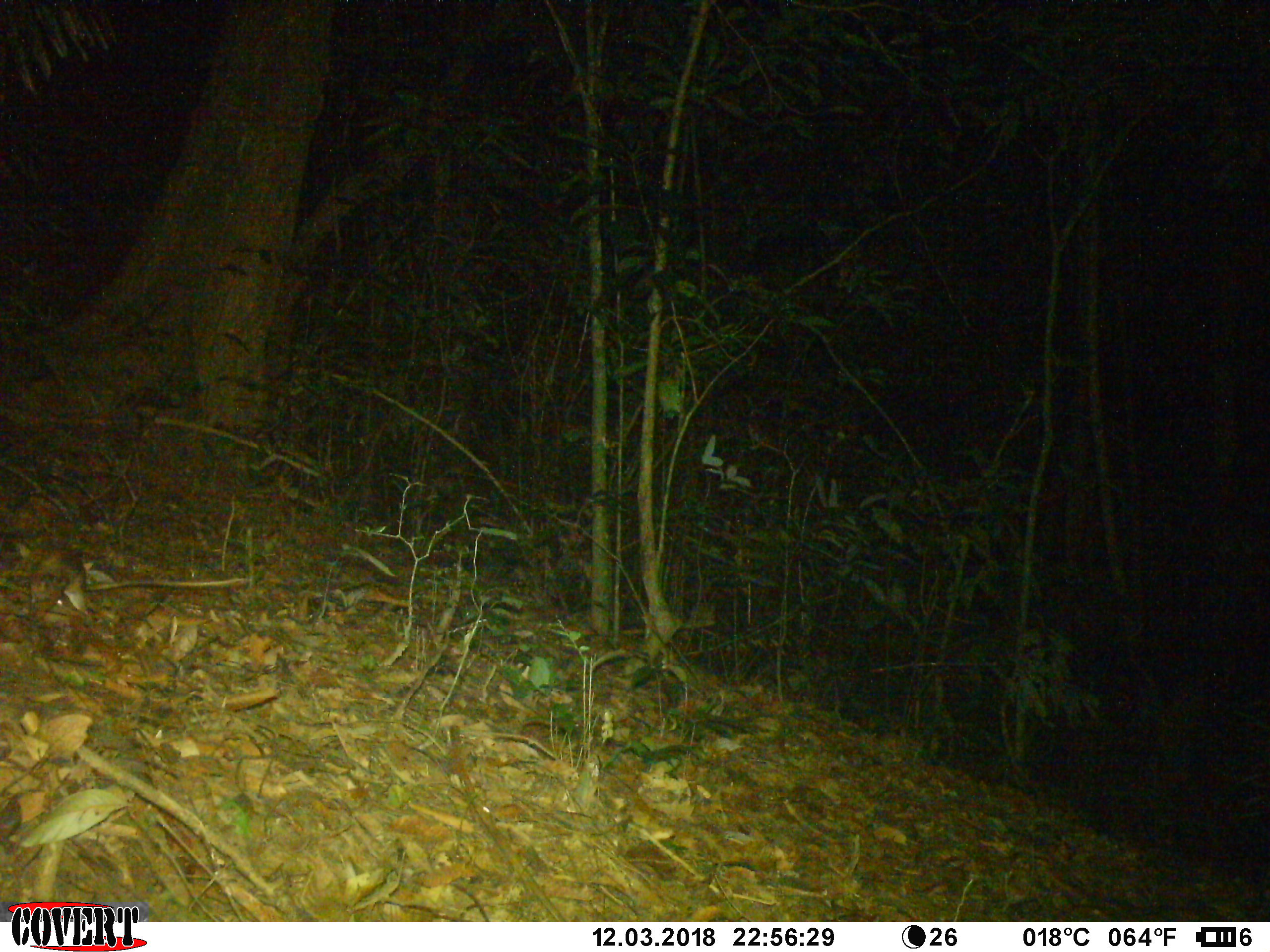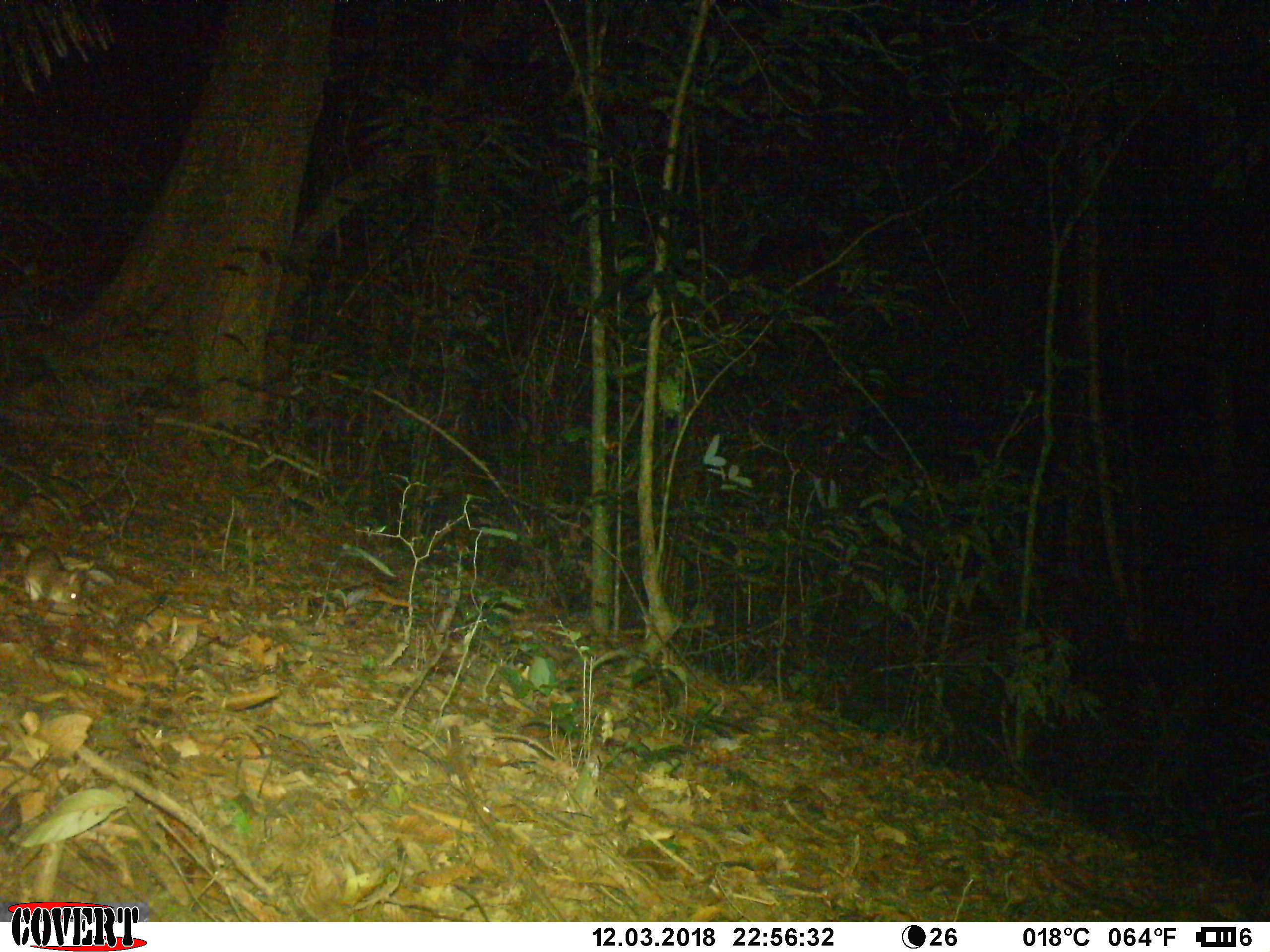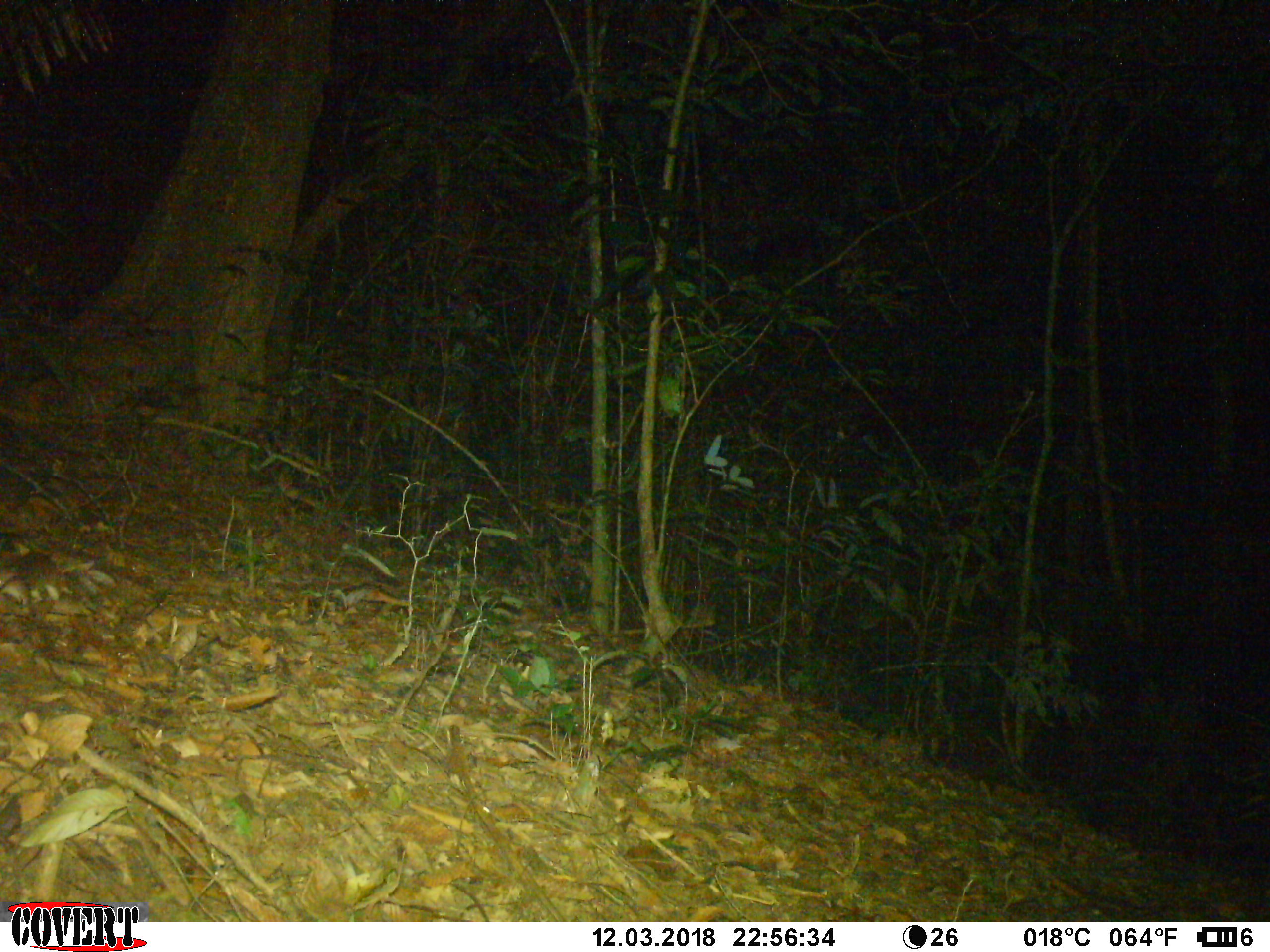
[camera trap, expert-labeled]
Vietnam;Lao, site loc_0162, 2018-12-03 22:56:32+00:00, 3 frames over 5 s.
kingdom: Animalia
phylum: Chordata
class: Mammalia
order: Rodentia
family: Muridae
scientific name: Muridae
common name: old-world mice and rats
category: unidentified murid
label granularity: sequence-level